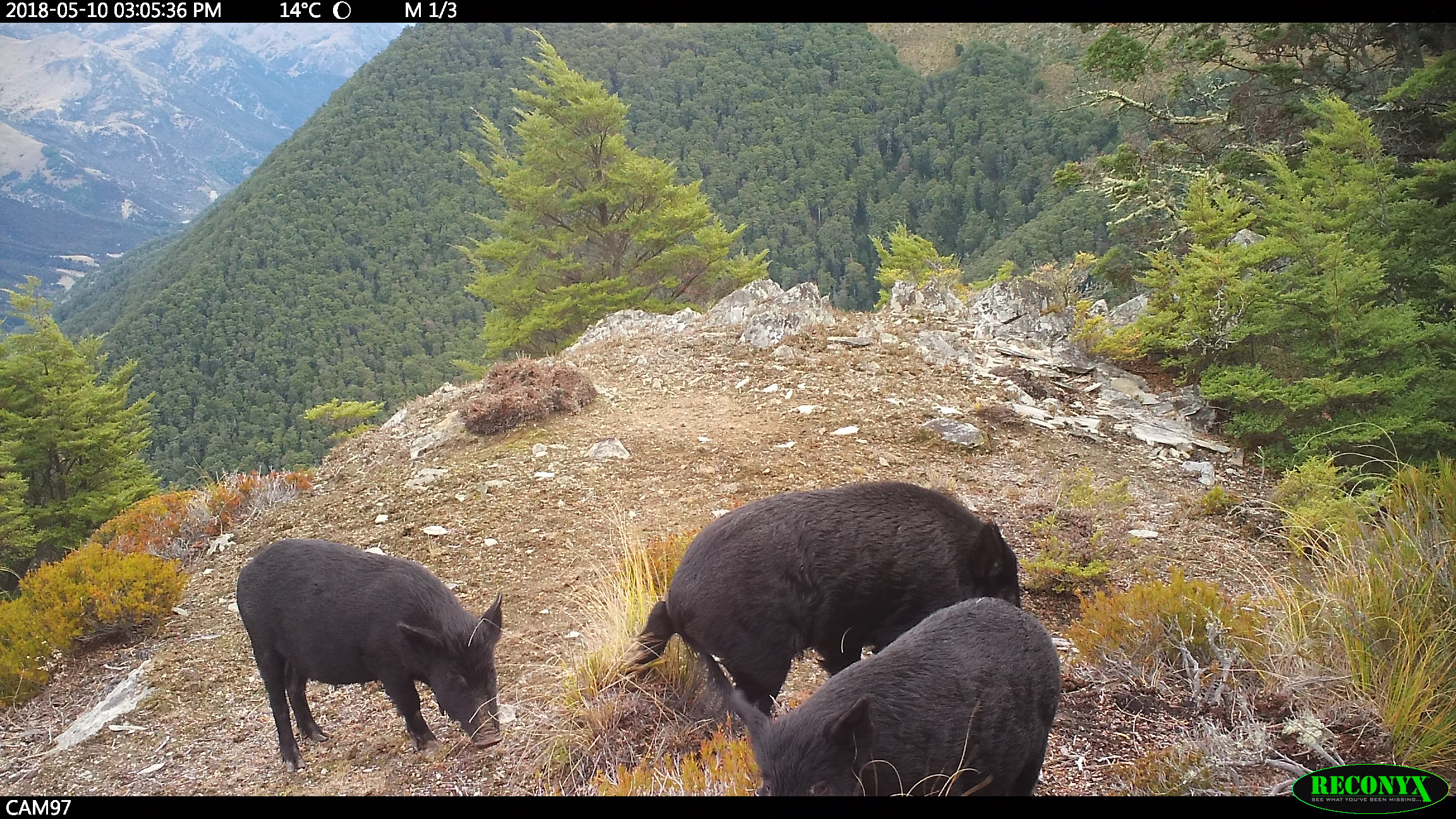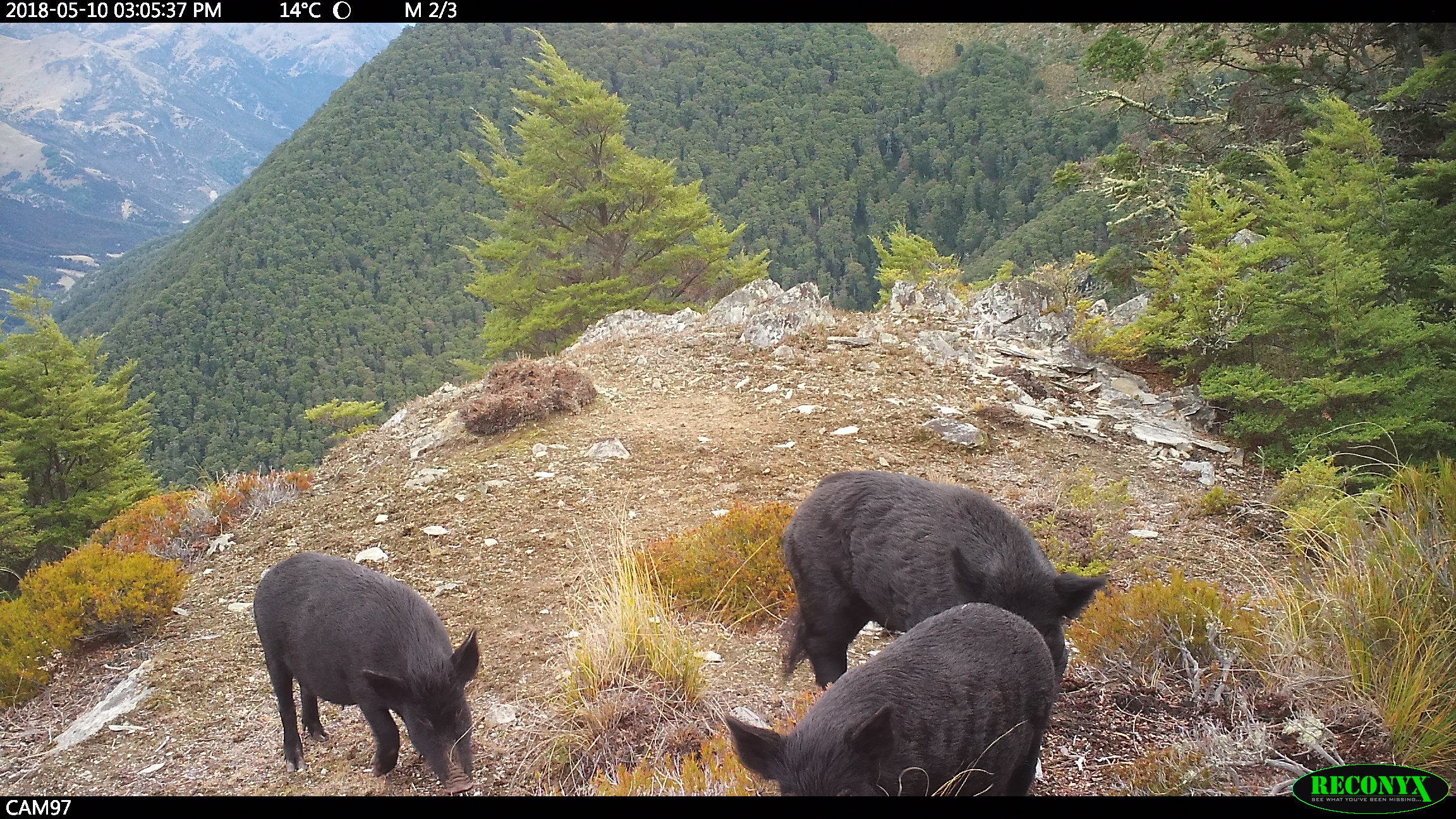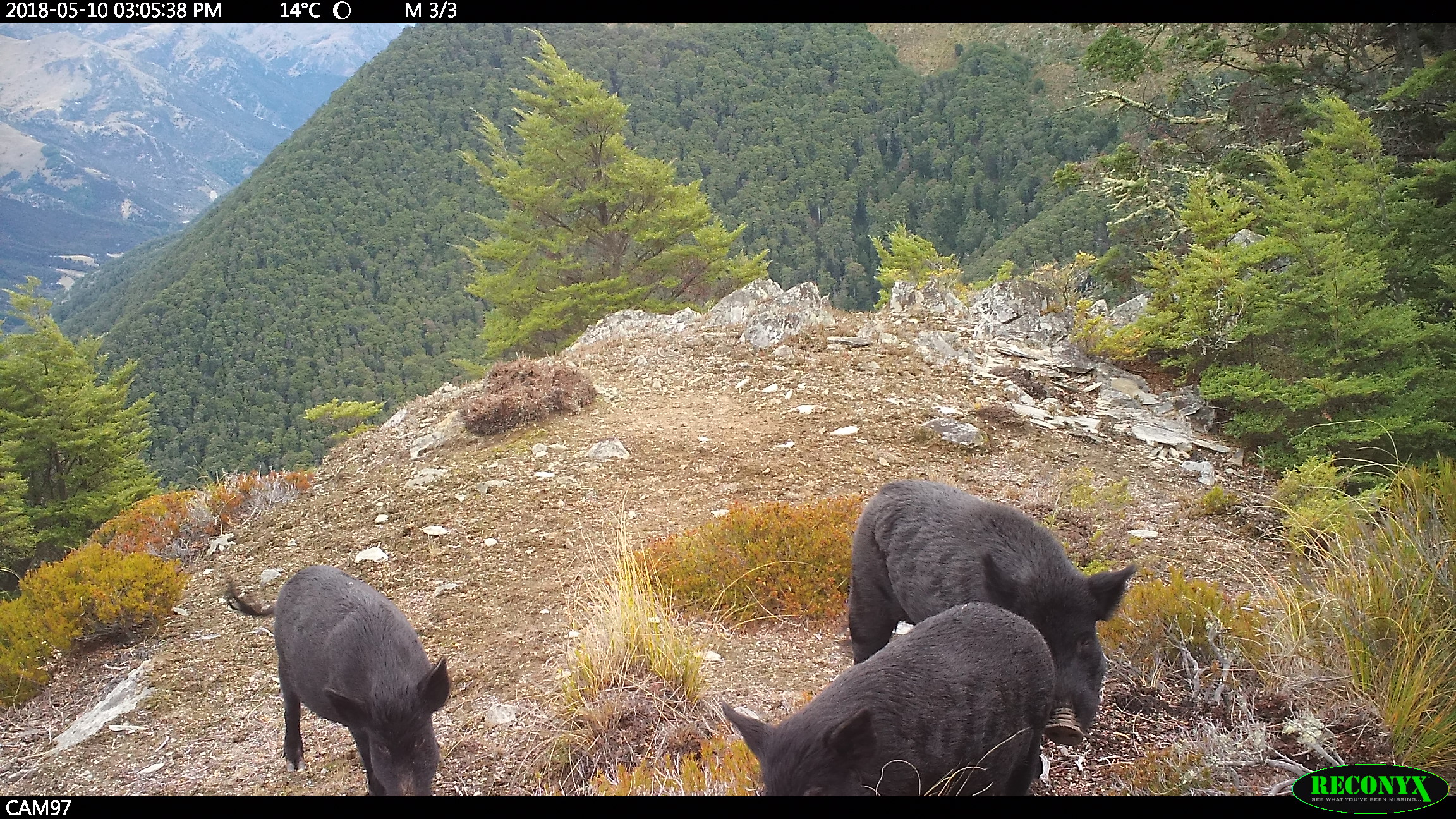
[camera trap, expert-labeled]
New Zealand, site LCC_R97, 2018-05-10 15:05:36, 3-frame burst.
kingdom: Animalia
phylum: Chordata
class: Mammalia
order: Artiodactyla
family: Suidae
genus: Sus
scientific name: Sus scrofa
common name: pig